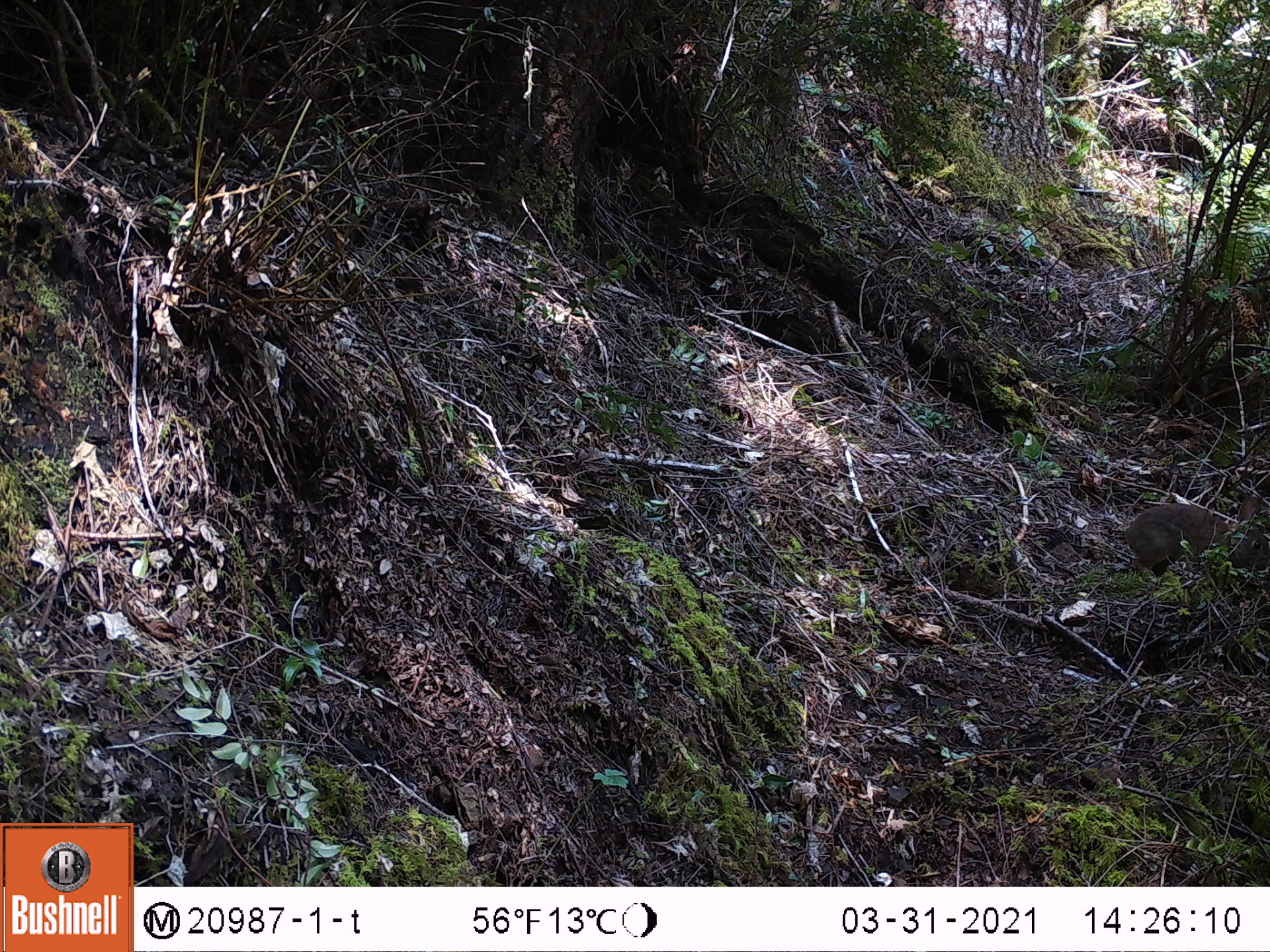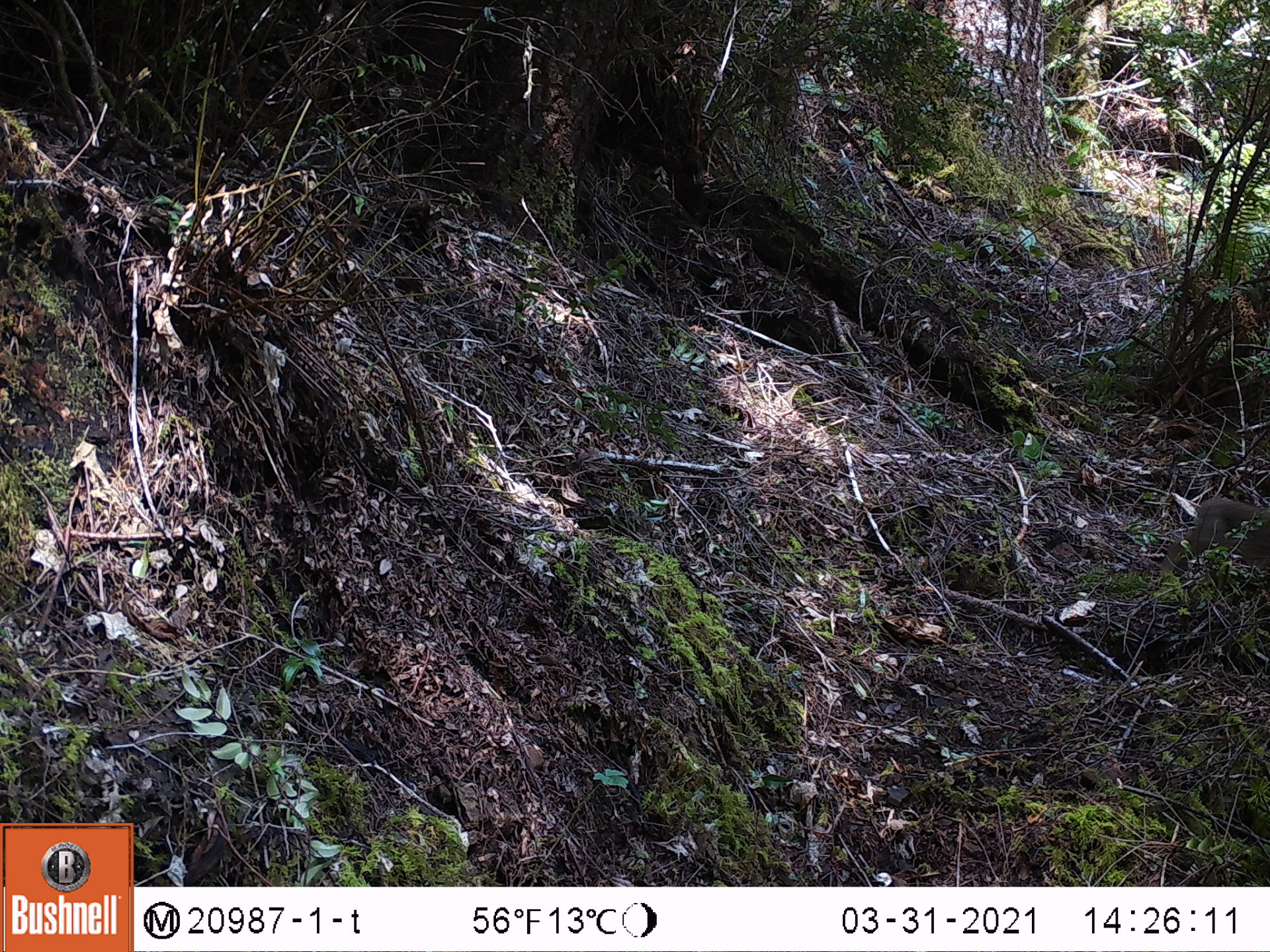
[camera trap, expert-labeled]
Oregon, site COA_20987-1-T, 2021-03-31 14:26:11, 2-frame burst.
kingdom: Animalia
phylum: Chordata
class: Mammalia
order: Lagomorpha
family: Leporidae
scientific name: Leporidae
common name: hares and rabbits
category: leporidae family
Leporidae family (hares and rabbits) (Leporidae).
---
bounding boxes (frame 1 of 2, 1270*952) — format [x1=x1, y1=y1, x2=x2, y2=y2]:
leporidae family: [x1=1115, y1=486, x2=1255, y2=570]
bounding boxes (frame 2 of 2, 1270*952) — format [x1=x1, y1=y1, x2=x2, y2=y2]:
leporidae family: [x1=1185, y1=495, x2=1264, y2=572]